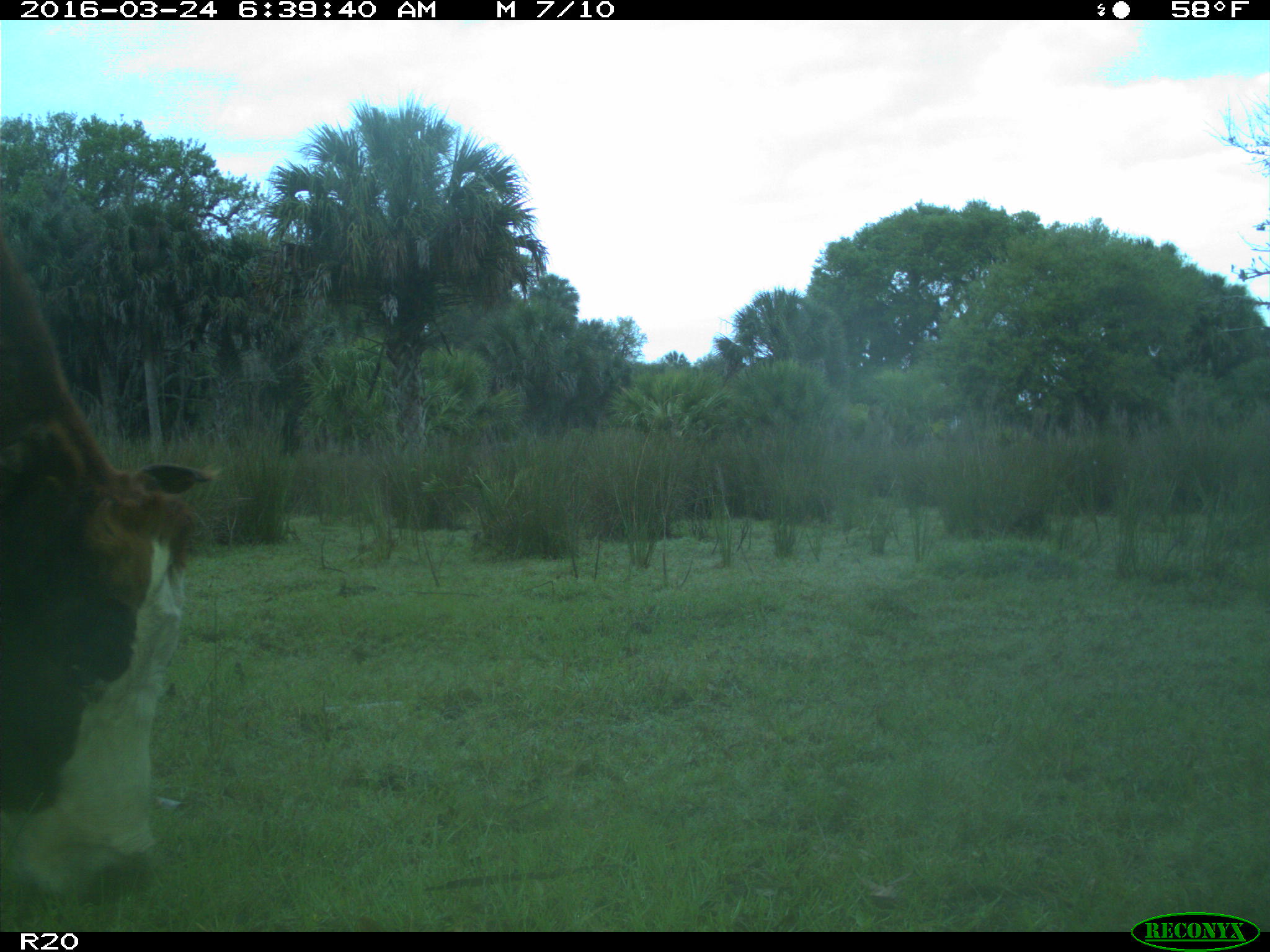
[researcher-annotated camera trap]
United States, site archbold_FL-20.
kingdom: Animalia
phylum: Chordata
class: Mammalia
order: Artiodactyla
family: Bovidae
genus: Bos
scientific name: Bos taurus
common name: domestic cow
Bos taurus (domestic cow).